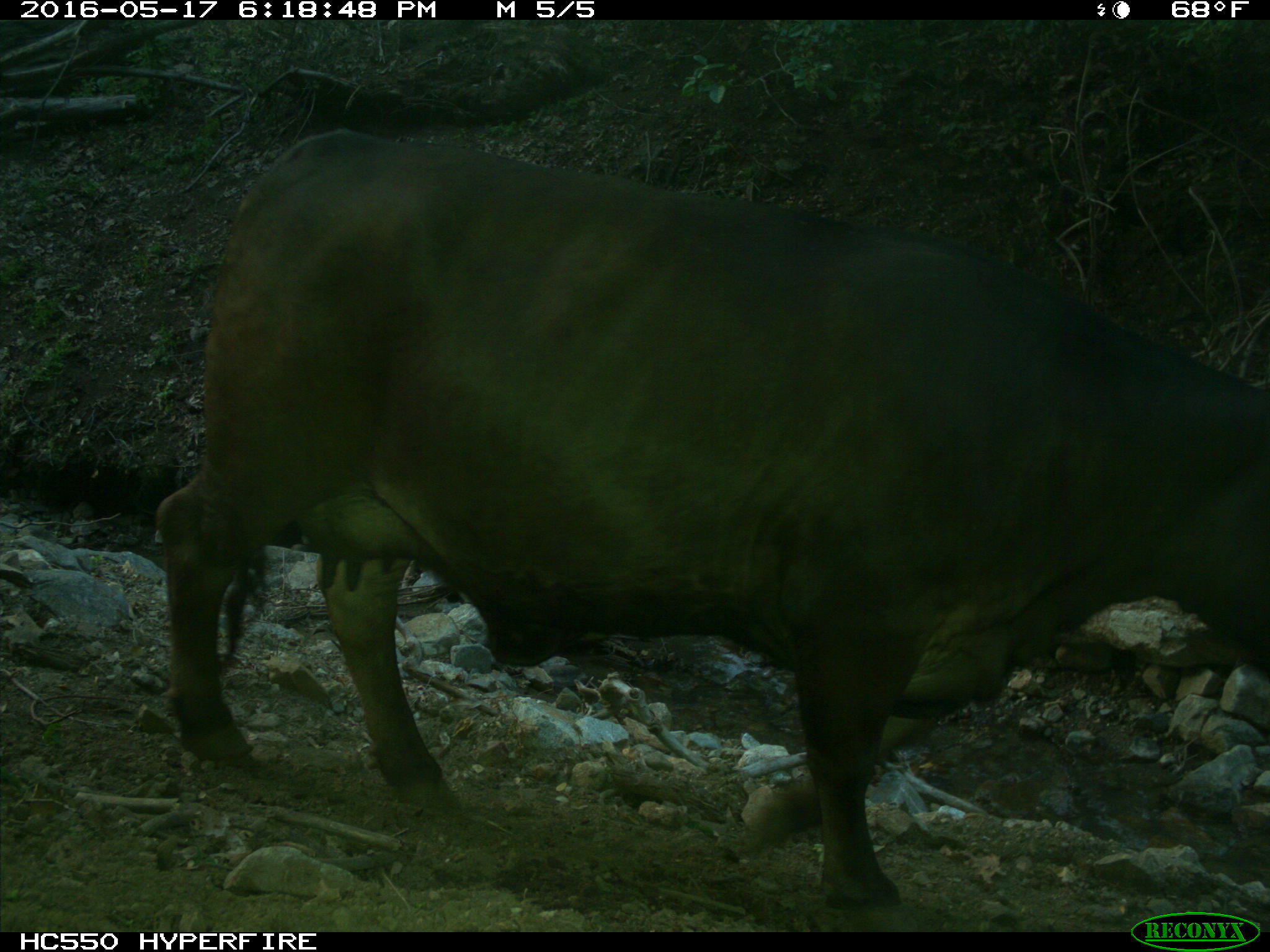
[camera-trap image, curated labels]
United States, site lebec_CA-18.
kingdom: Animalia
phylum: Chordata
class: Mammalia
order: Artiodactyla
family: Bovidae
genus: Bos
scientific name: Bos taurus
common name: domestic cow